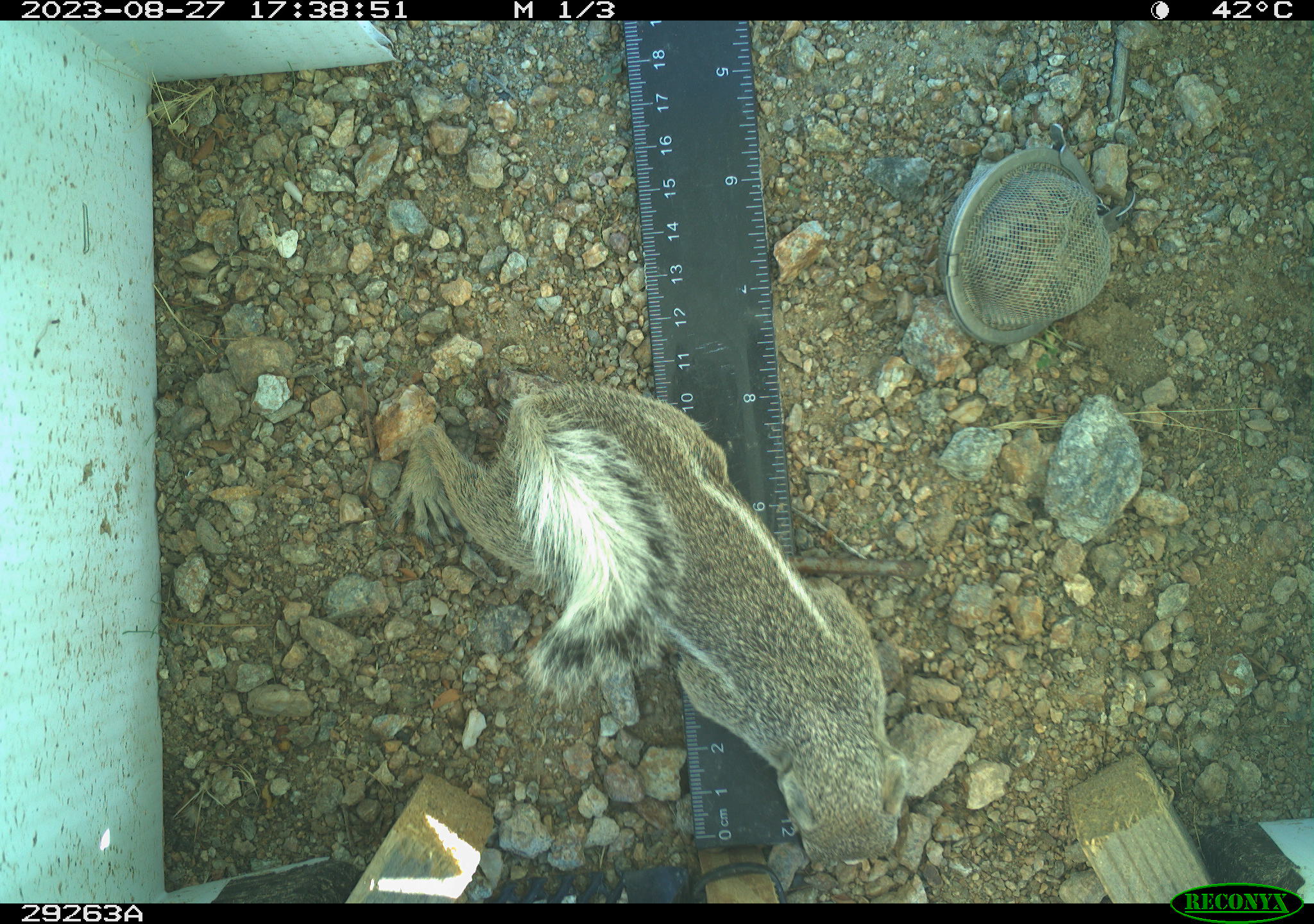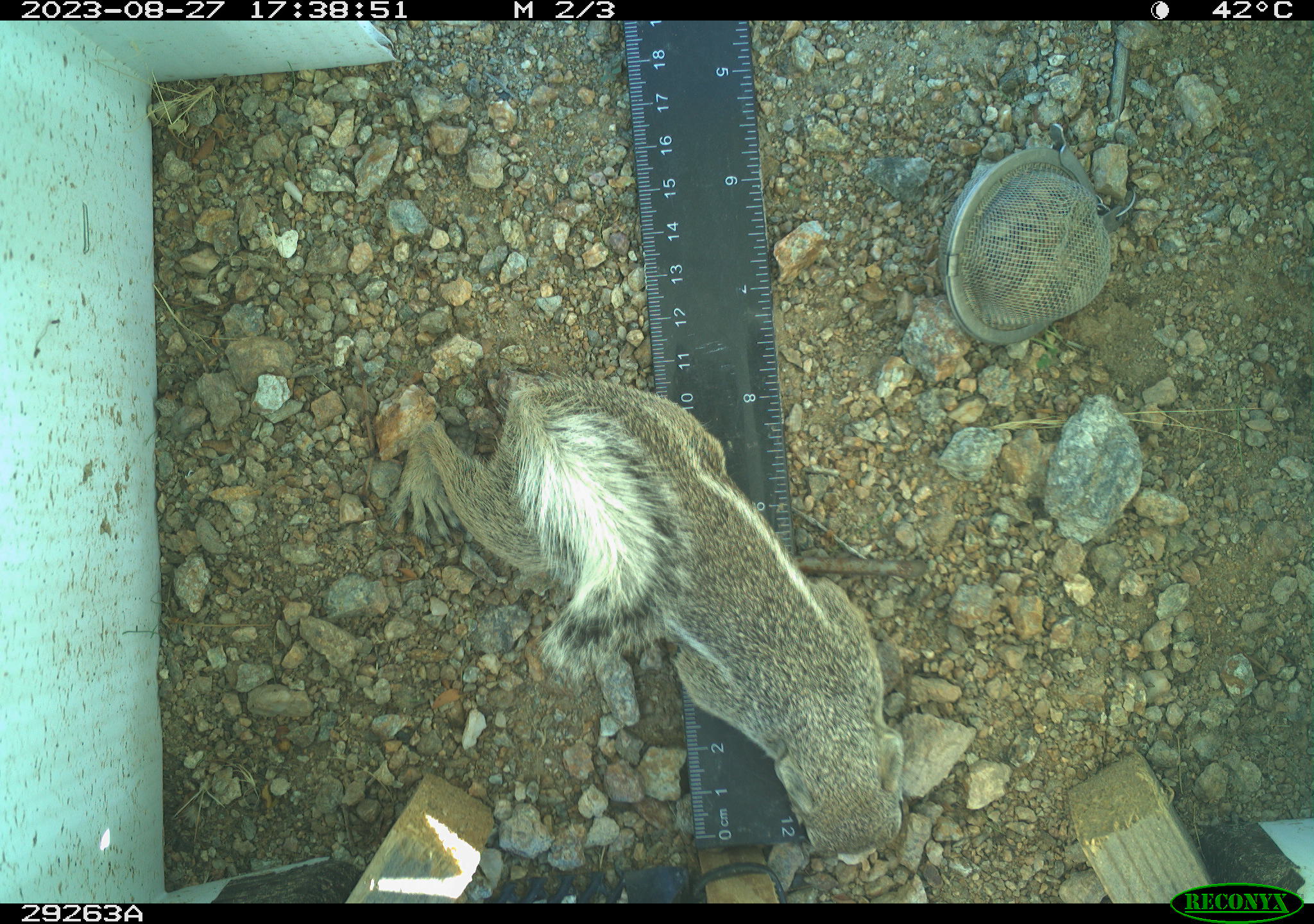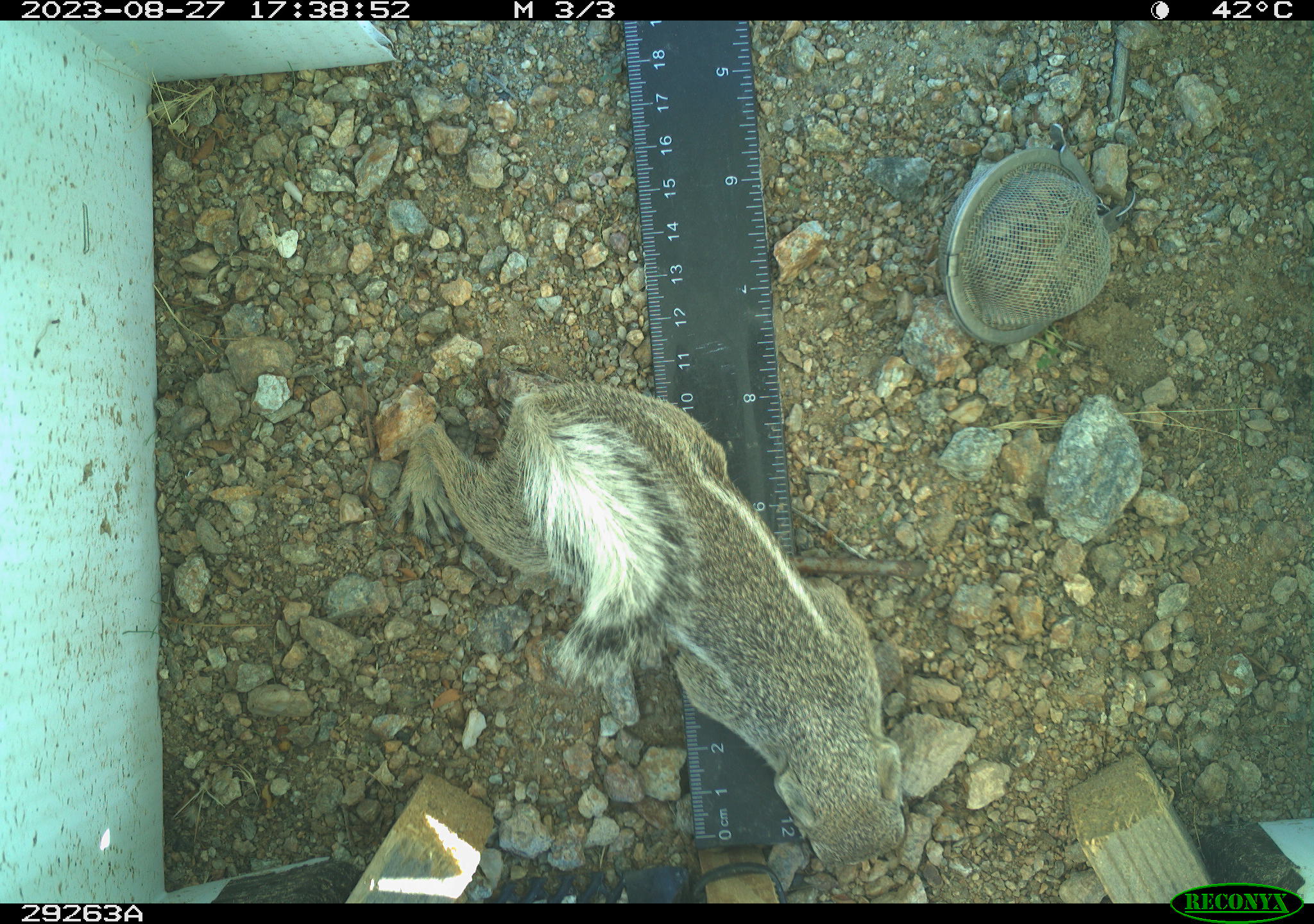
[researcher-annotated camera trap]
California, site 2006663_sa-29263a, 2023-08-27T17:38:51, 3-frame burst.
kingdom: Animalia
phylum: Chordata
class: Mammalia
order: Rodentia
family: Sciuridae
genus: Ammospermophilus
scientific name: Ammospermophilus leucurus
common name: white-tailed antelope squirrel